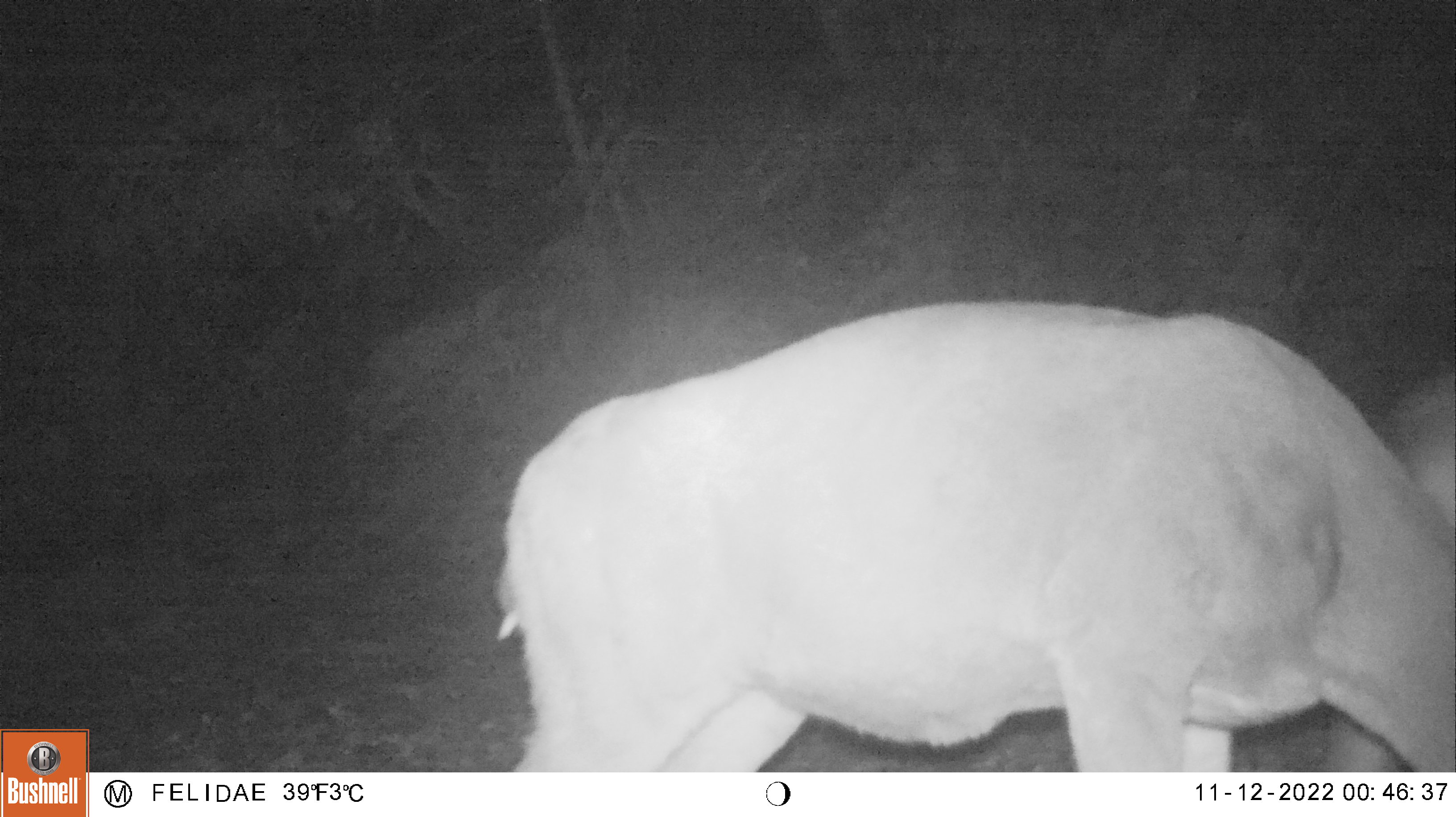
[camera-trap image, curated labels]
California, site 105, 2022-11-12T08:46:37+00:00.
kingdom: Animalia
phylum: Chordata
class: Mammalia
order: Artiodactyla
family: Cervidae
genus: Odocoileus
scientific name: Odocoileus hemionus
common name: mule deer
Mule deer (Odocoileus hemionus).